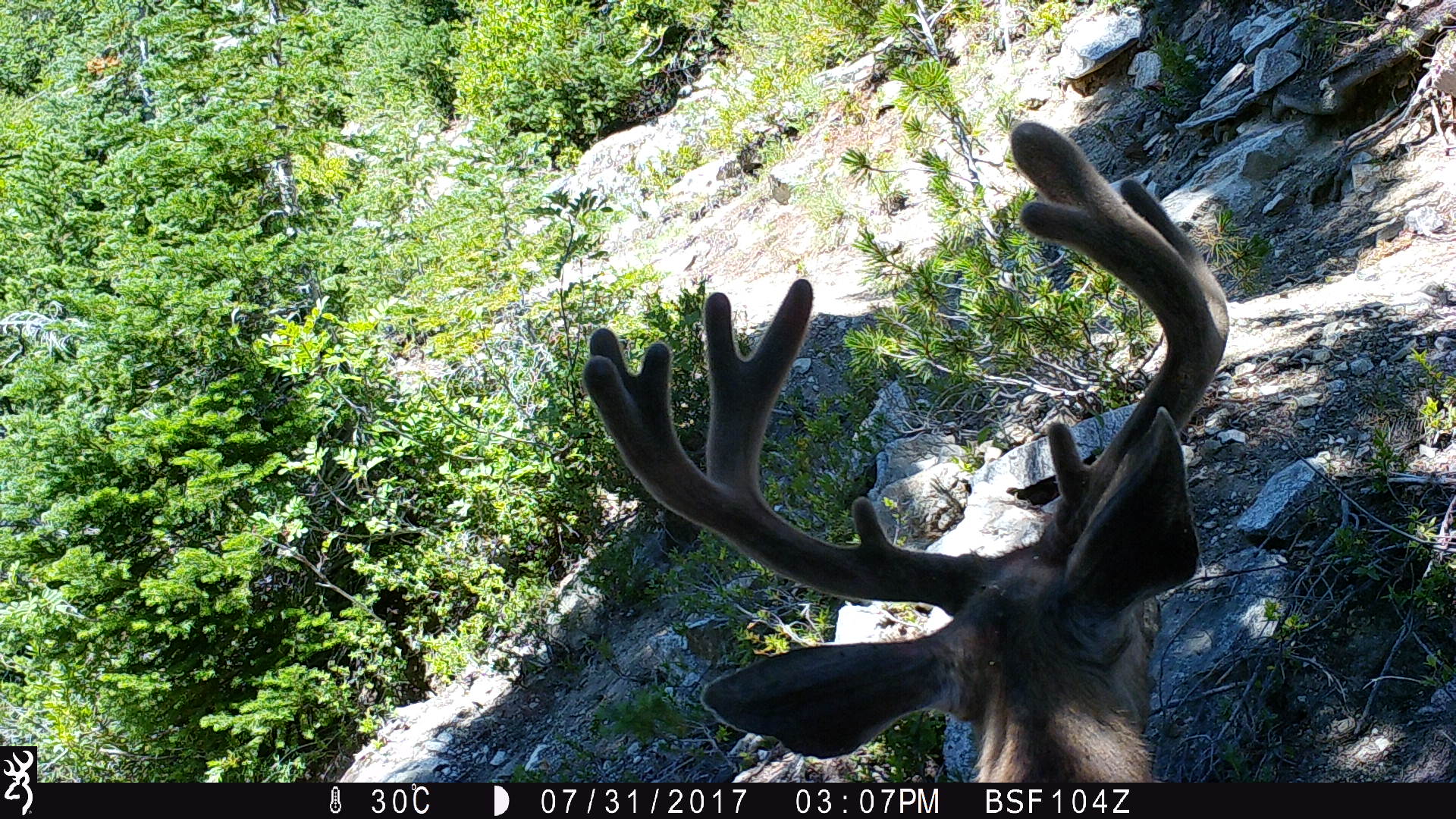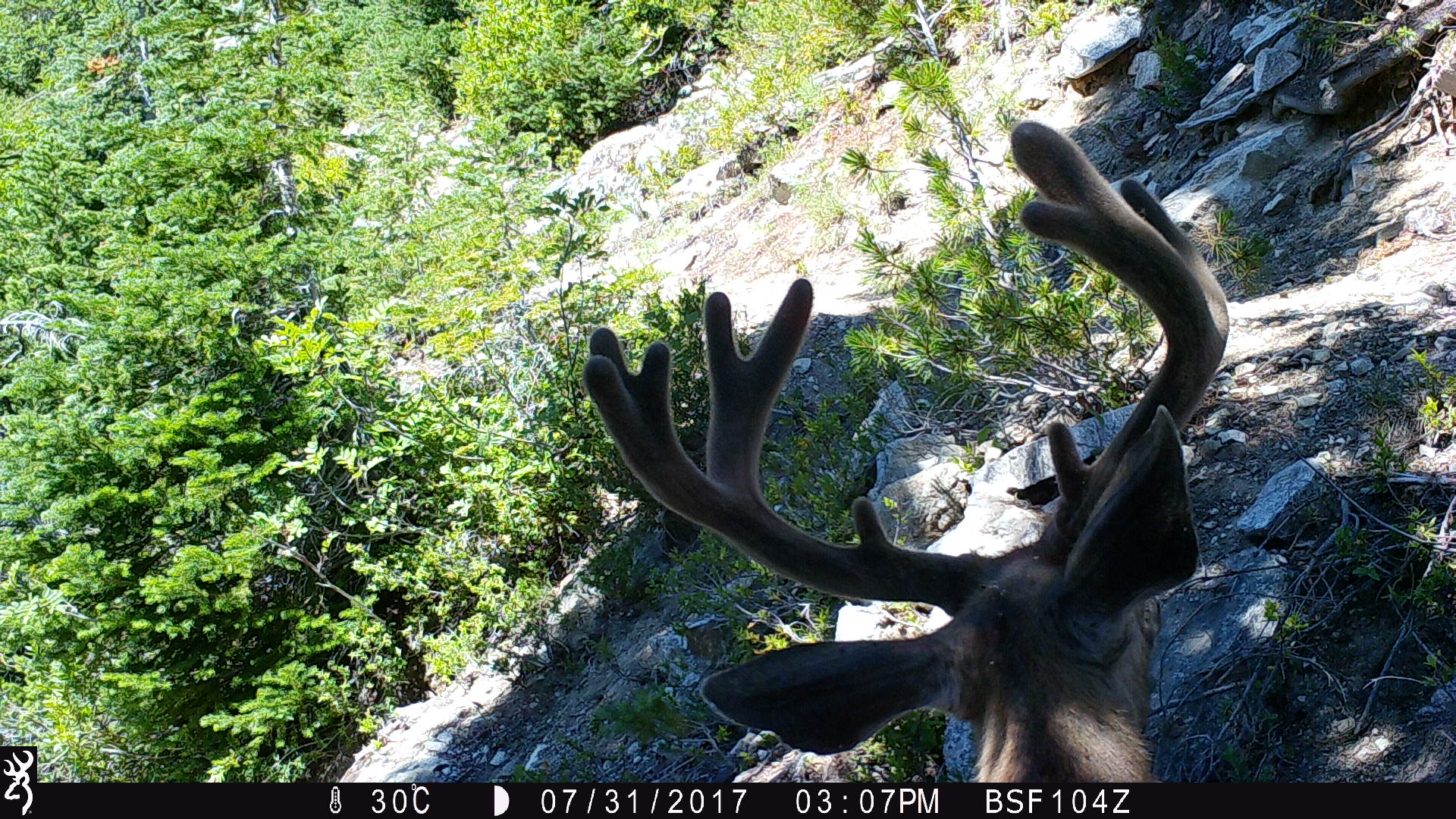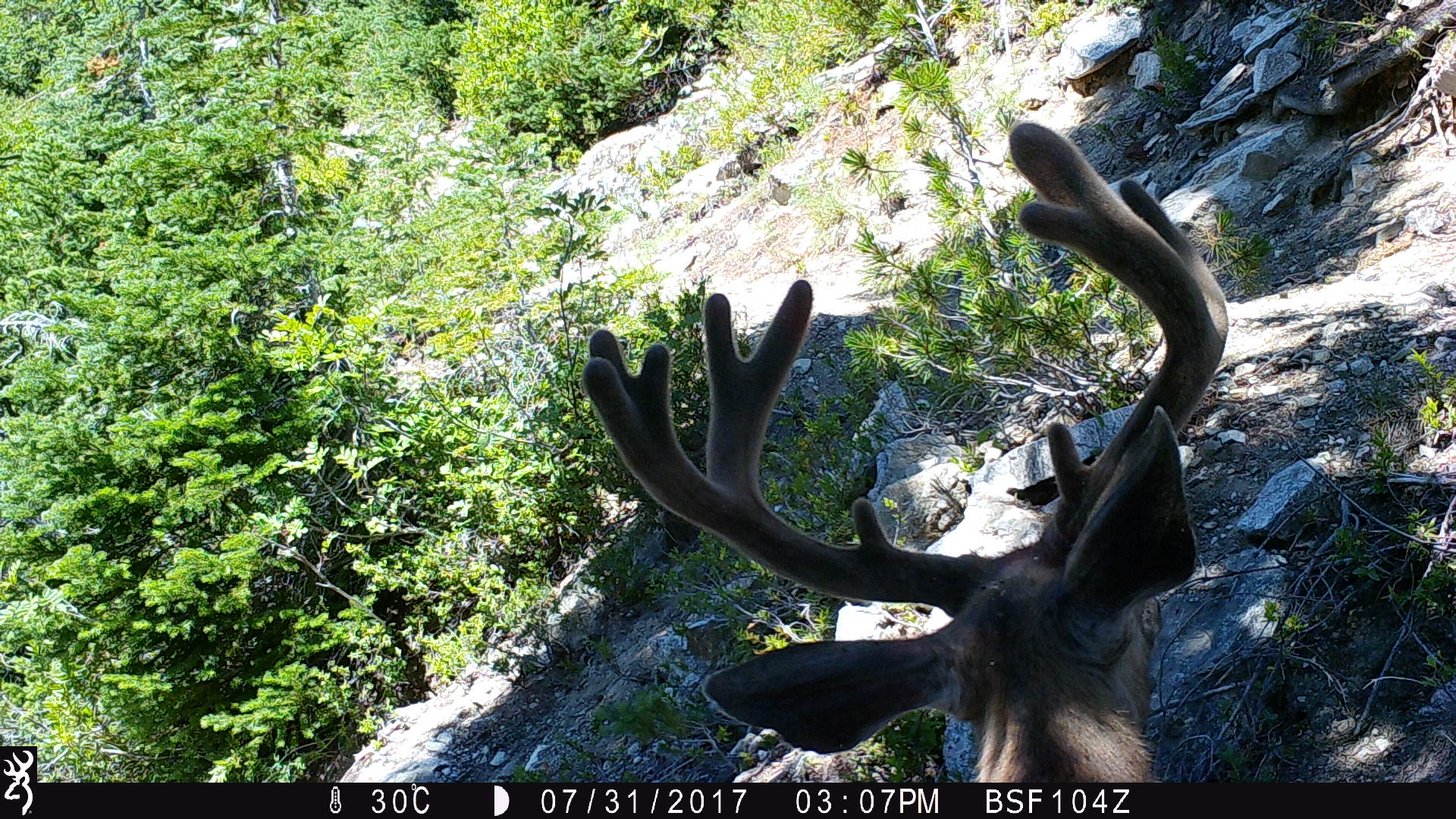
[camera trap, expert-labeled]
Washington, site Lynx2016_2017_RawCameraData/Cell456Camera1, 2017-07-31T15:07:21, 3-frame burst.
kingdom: Animalia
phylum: Chordata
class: Mammalia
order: Artiodactyla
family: Cervidae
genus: Odocoileus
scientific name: Odocoileus hemionus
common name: mule deer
Odocoileus hemionus (mule deer). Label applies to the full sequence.